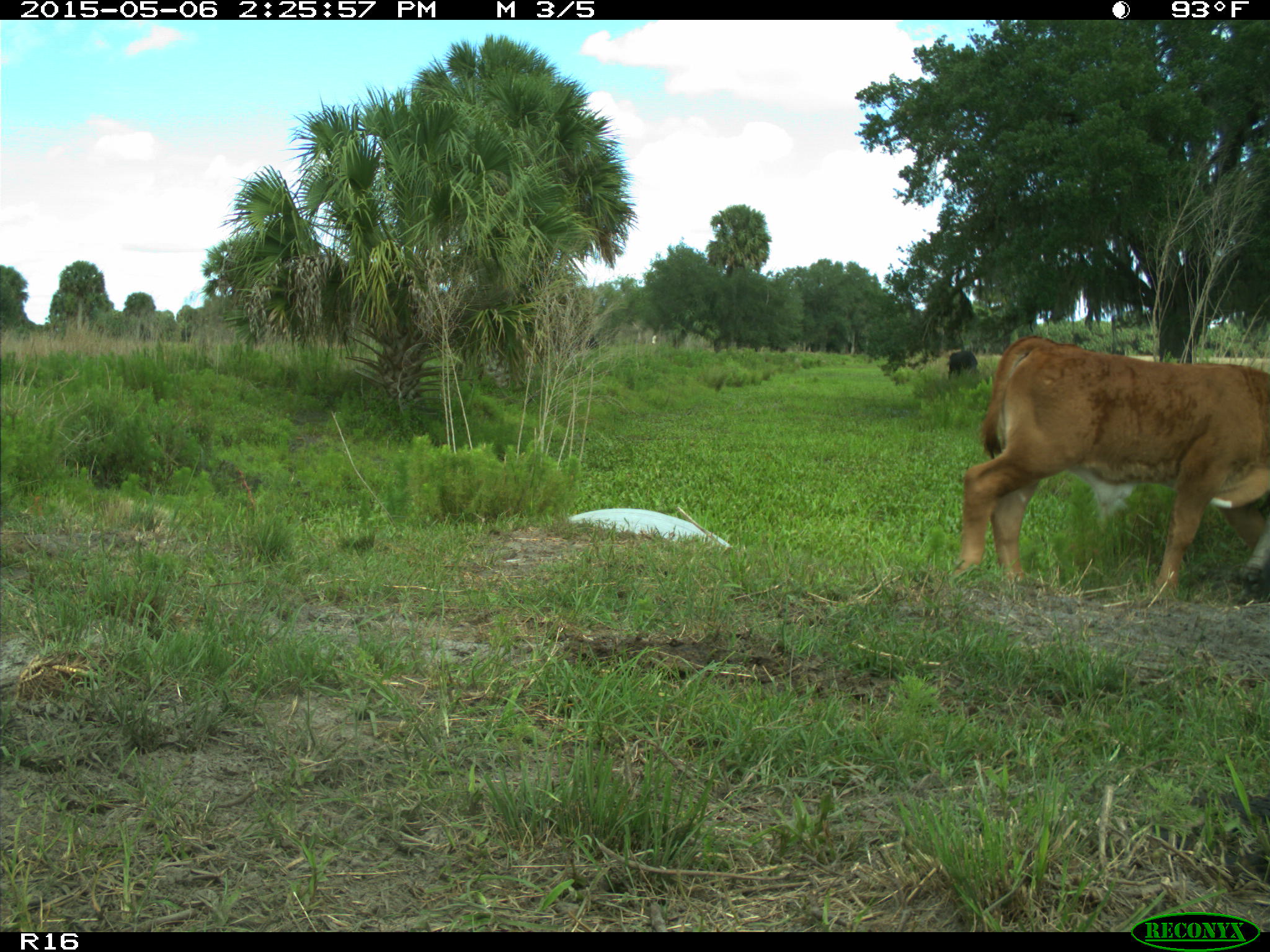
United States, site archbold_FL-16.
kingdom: Animalia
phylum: Chordata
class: Mammalia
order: Artiodactyla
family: Bovidae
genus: Bos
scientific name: Bos taurus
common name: domestic cow